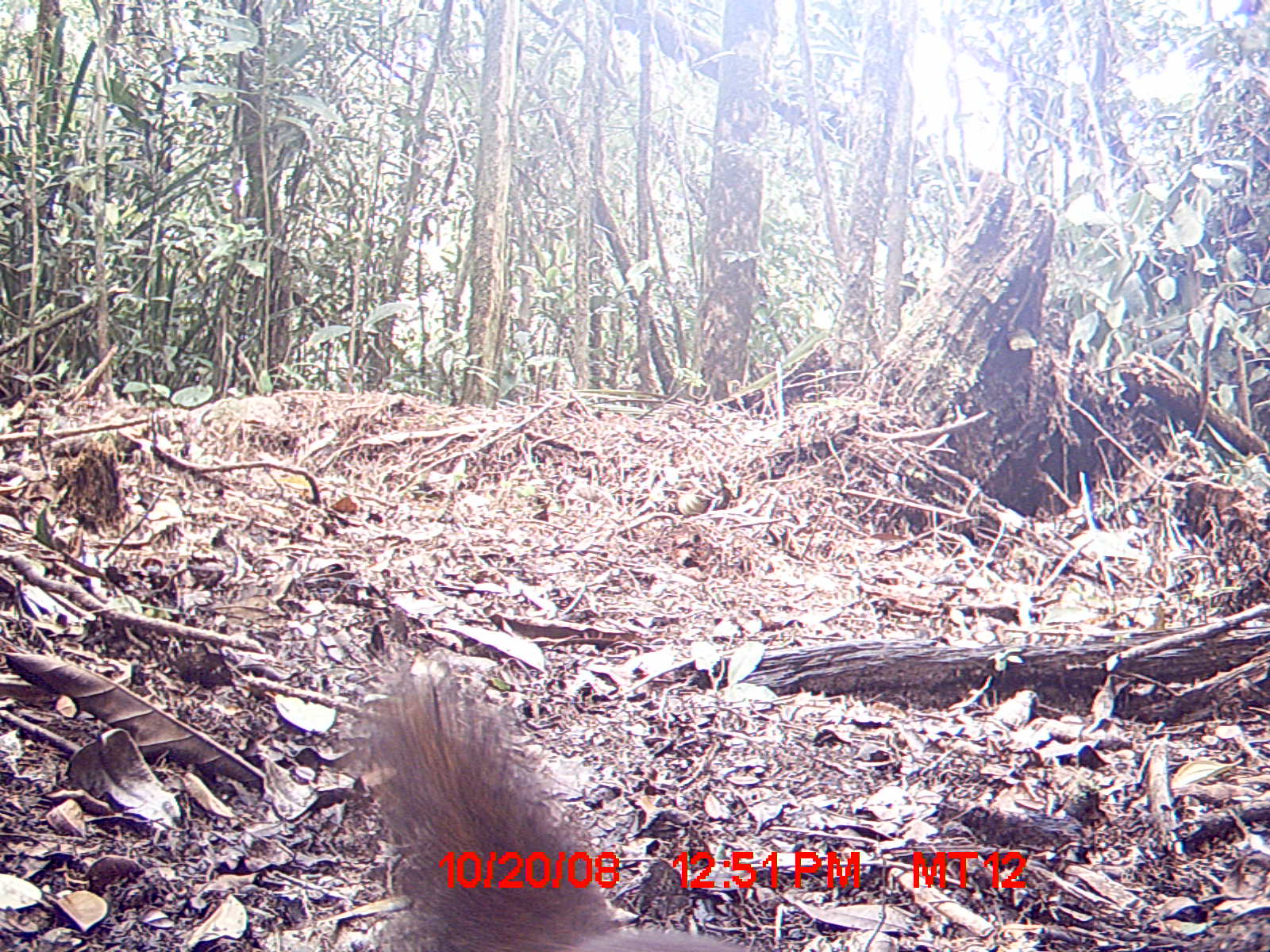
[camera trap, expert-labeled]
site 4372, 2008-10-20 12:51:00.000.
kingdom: Animalia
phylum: Chordata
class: Mammalia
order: Carnivora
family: Eupleridae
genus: Salanoia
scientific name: Salanoia concolor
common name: brown-tailed vontsira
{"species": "Salanoia concolor (brown-tailed vontsira)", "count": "1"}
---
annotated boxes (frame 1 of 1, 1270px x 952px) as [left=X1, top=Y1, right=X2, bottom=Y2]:
salanoia concolor: [left=341, top=647, right=743, bottom=952]